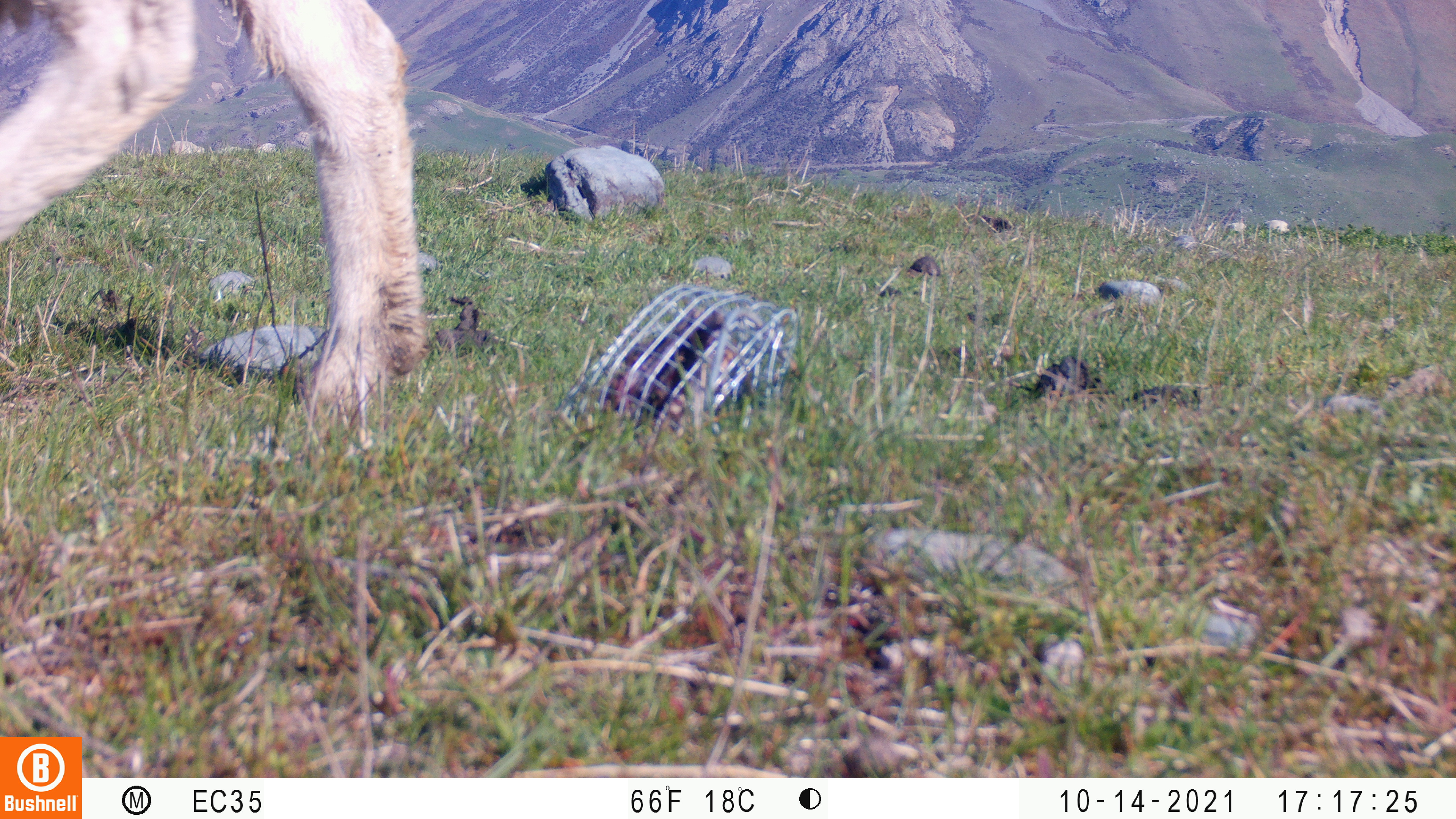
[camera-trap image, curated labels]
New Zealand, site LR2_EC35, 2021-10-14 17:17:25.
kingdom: Animalia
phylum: Chordata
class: Mammalia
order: Artiodactyla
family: Bovidae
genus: Bos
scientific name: Bos taurus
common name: domestic cow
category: cow